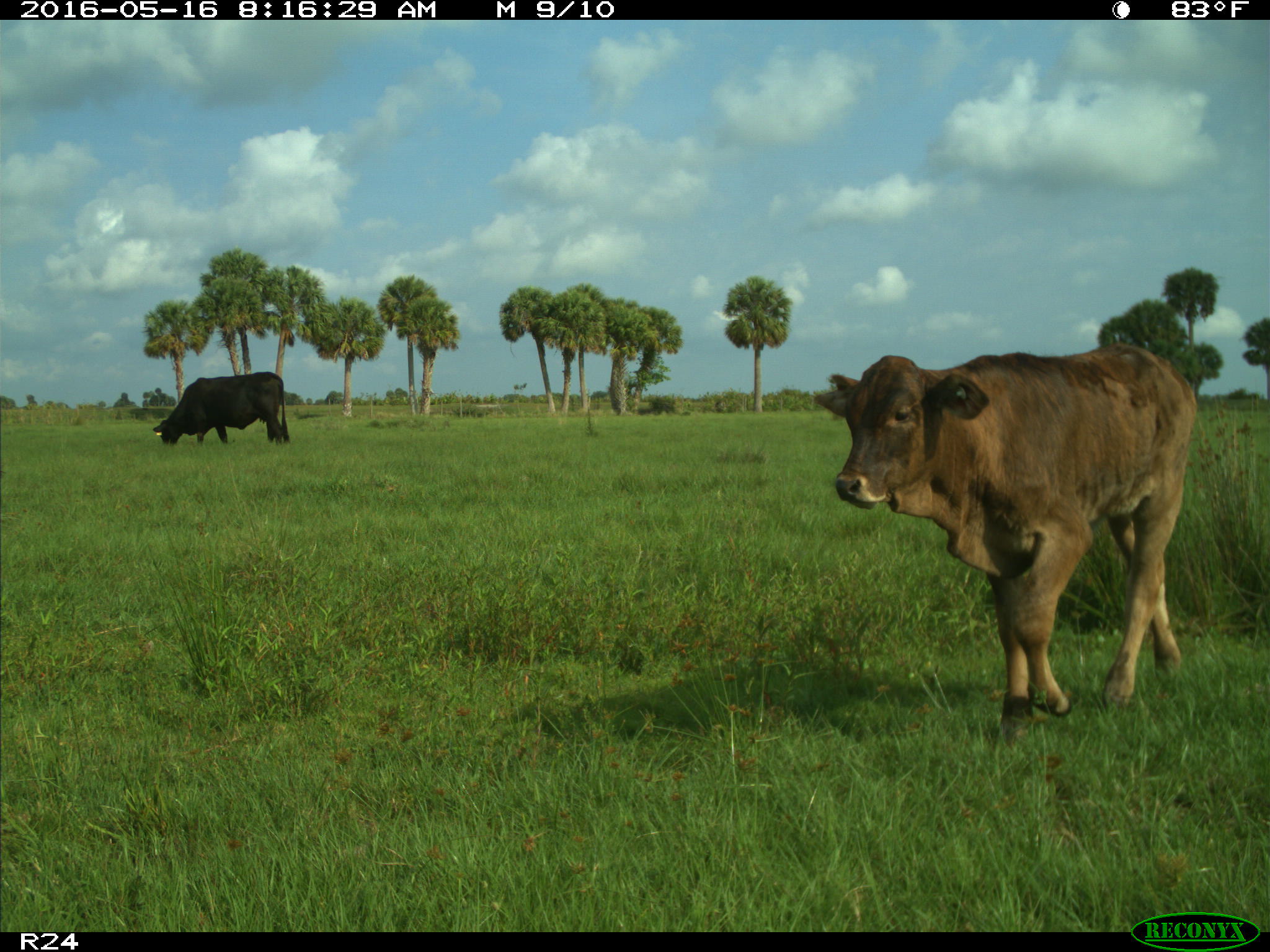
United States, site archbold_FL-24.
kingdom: Animalia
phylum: Chordata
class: Mammalia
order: Artiodactyla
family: Bovidae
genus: Bos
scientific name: Bos taurus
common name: domestic cow